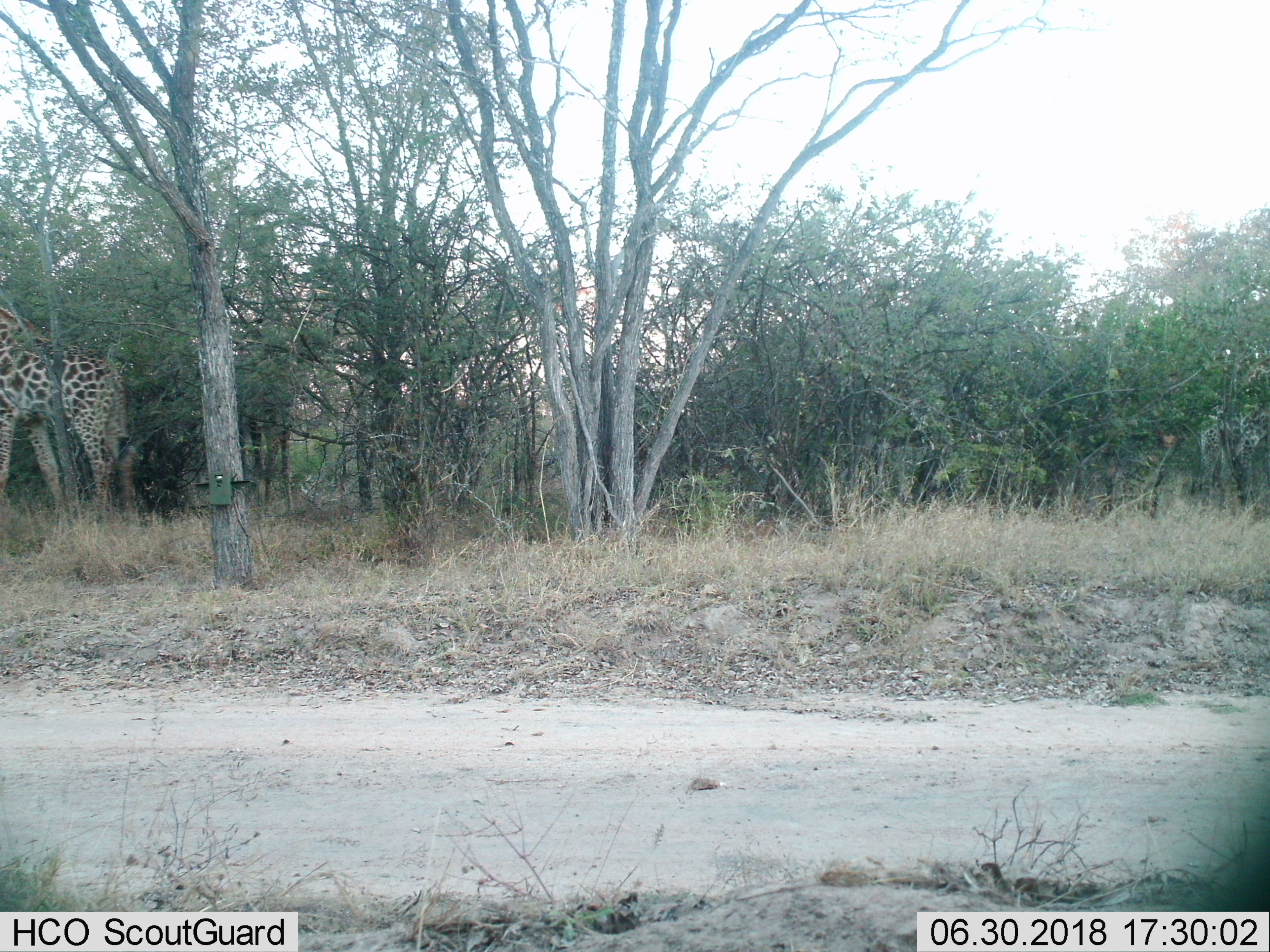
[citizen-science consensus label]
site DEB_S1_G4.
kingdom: Animalia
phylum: Chordata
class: Mammalia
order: Artiodactyla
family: Giraffidae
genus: Giraffa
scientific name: Giraffa camelopardalis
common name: giraffe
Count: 1.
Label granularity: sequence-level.